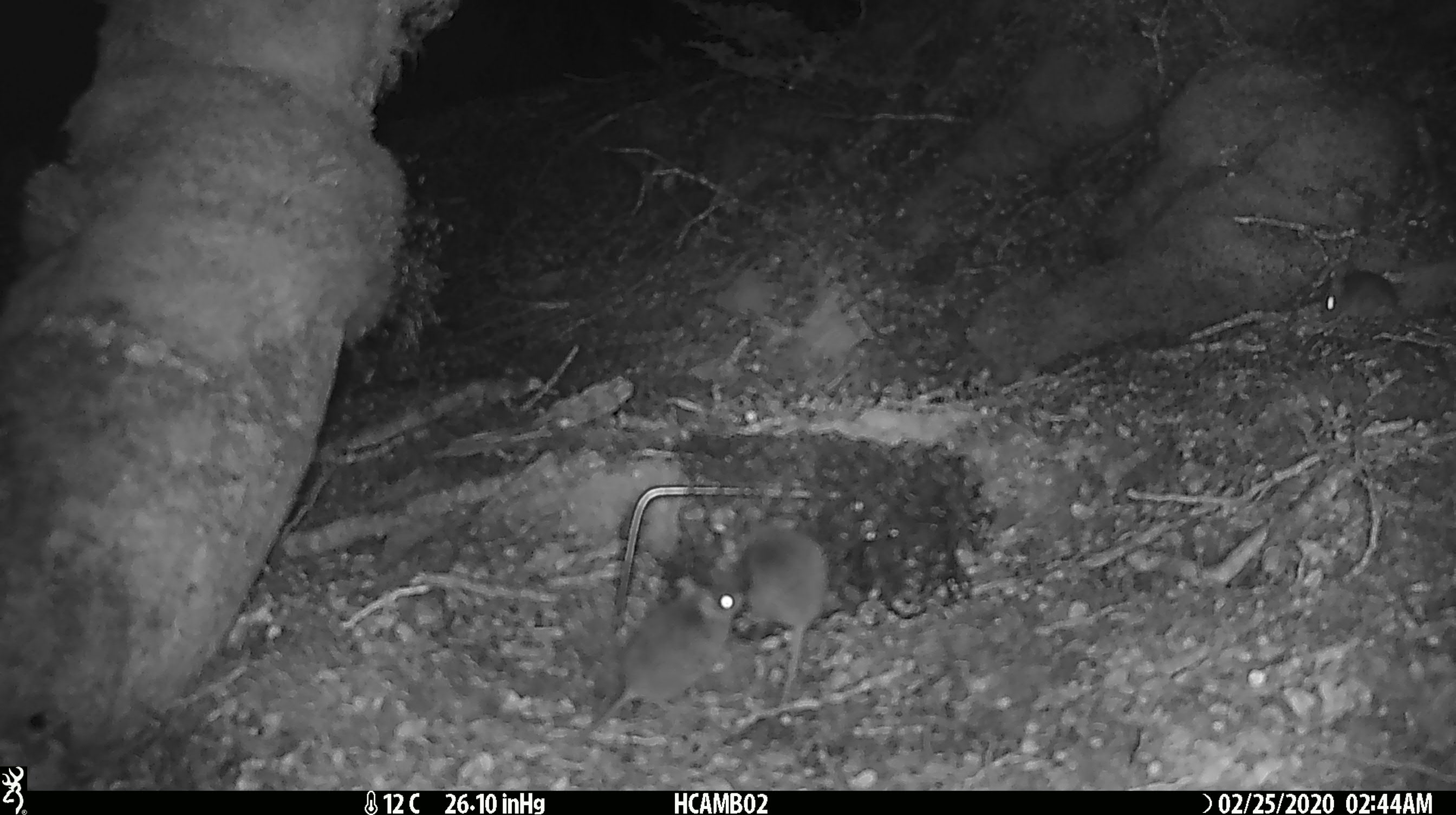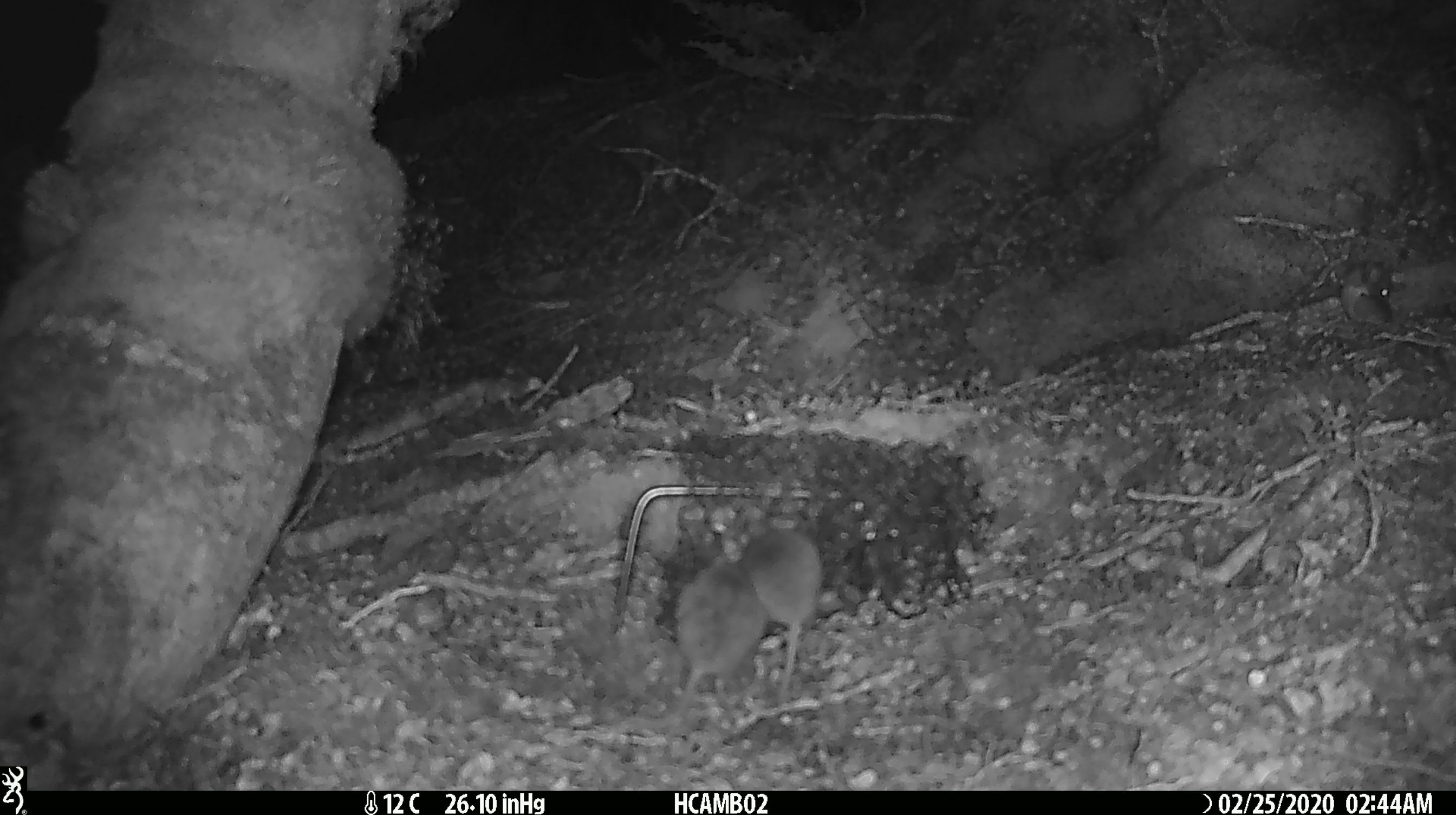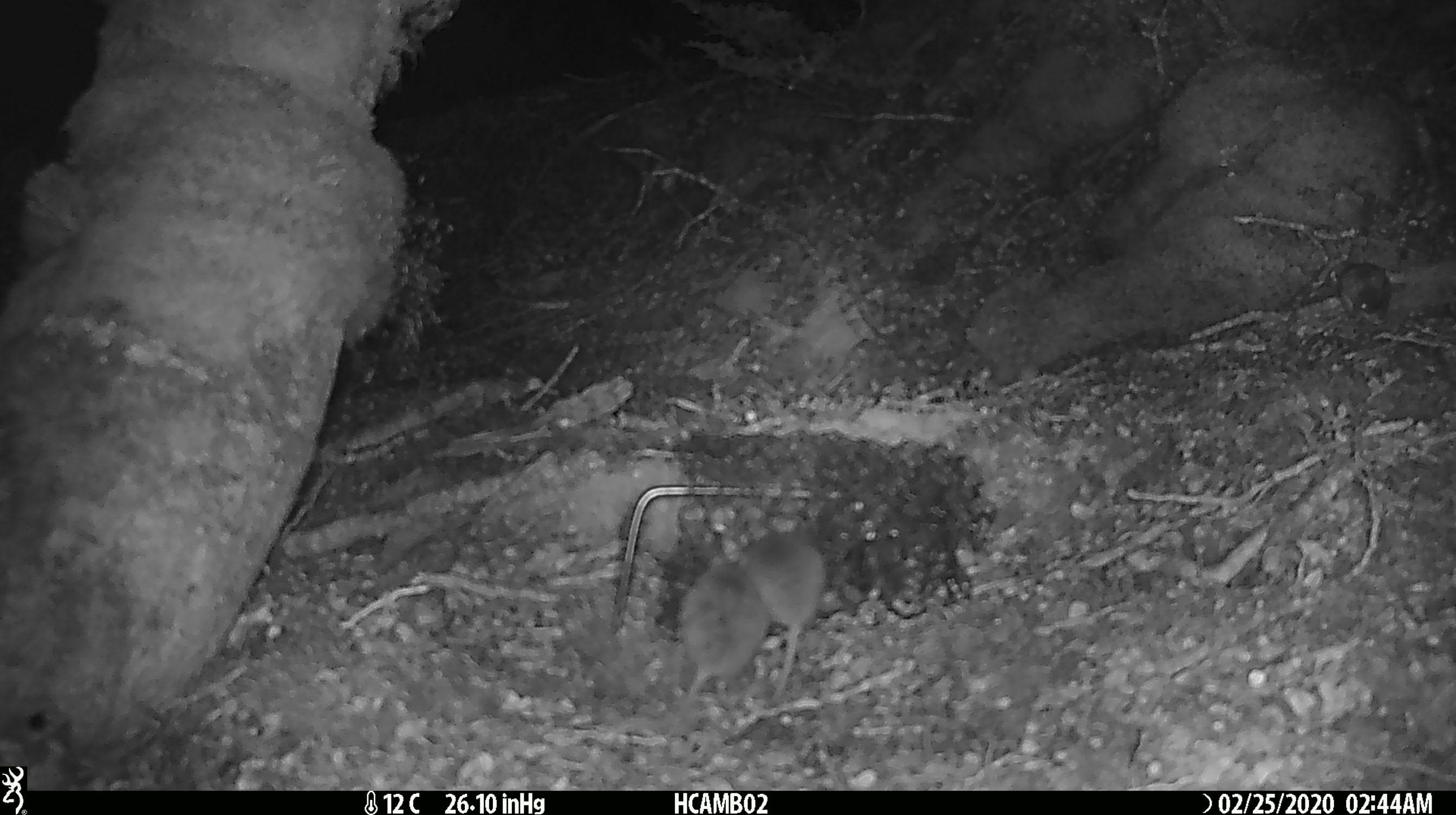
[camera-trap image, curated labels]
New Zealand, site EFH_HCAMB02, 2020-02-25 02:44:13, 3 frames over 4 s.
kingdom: Animalia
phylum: Chordata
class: Mammalia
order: Rodentia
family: Muridae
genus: Mus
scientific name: Mus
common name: mouse